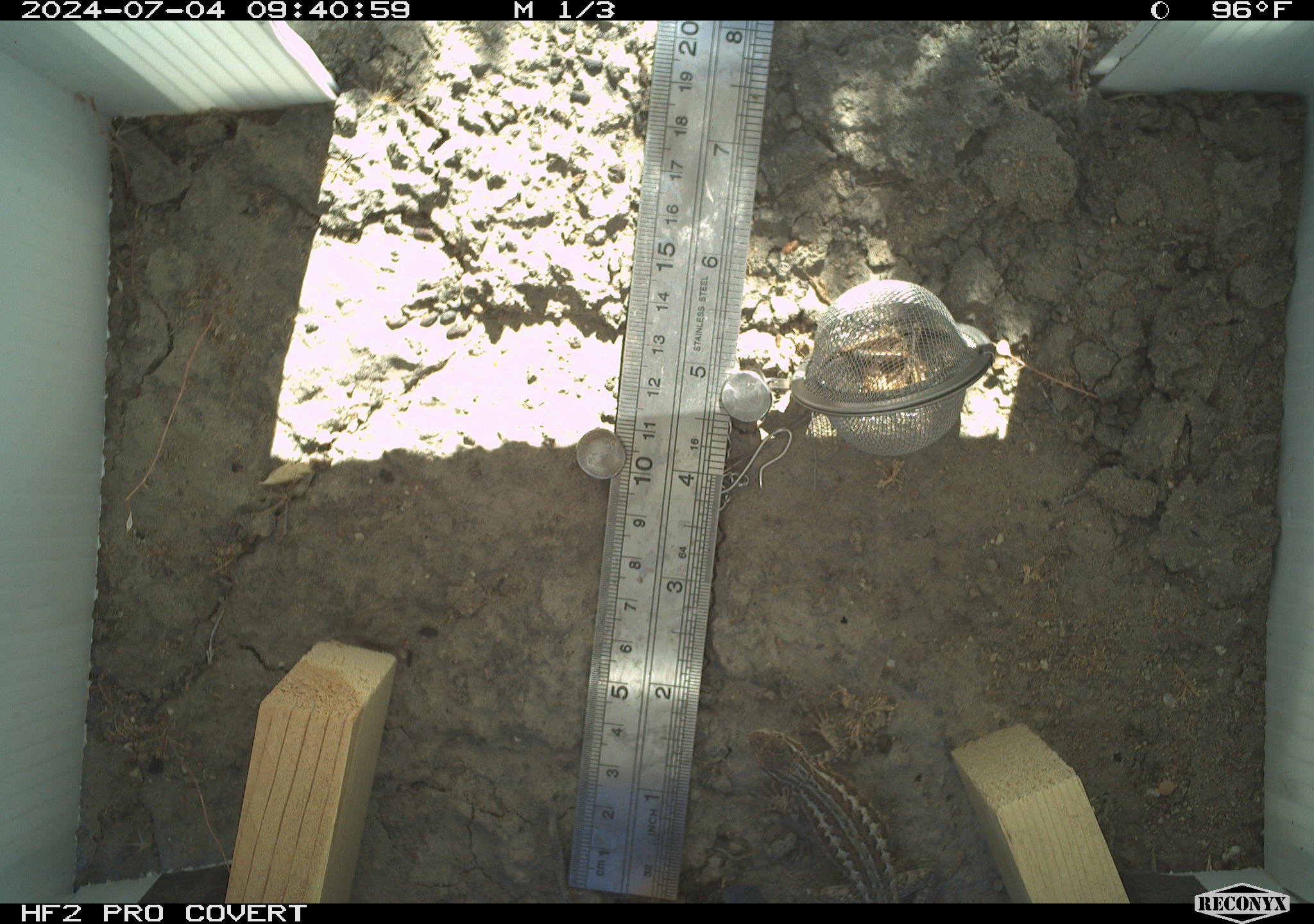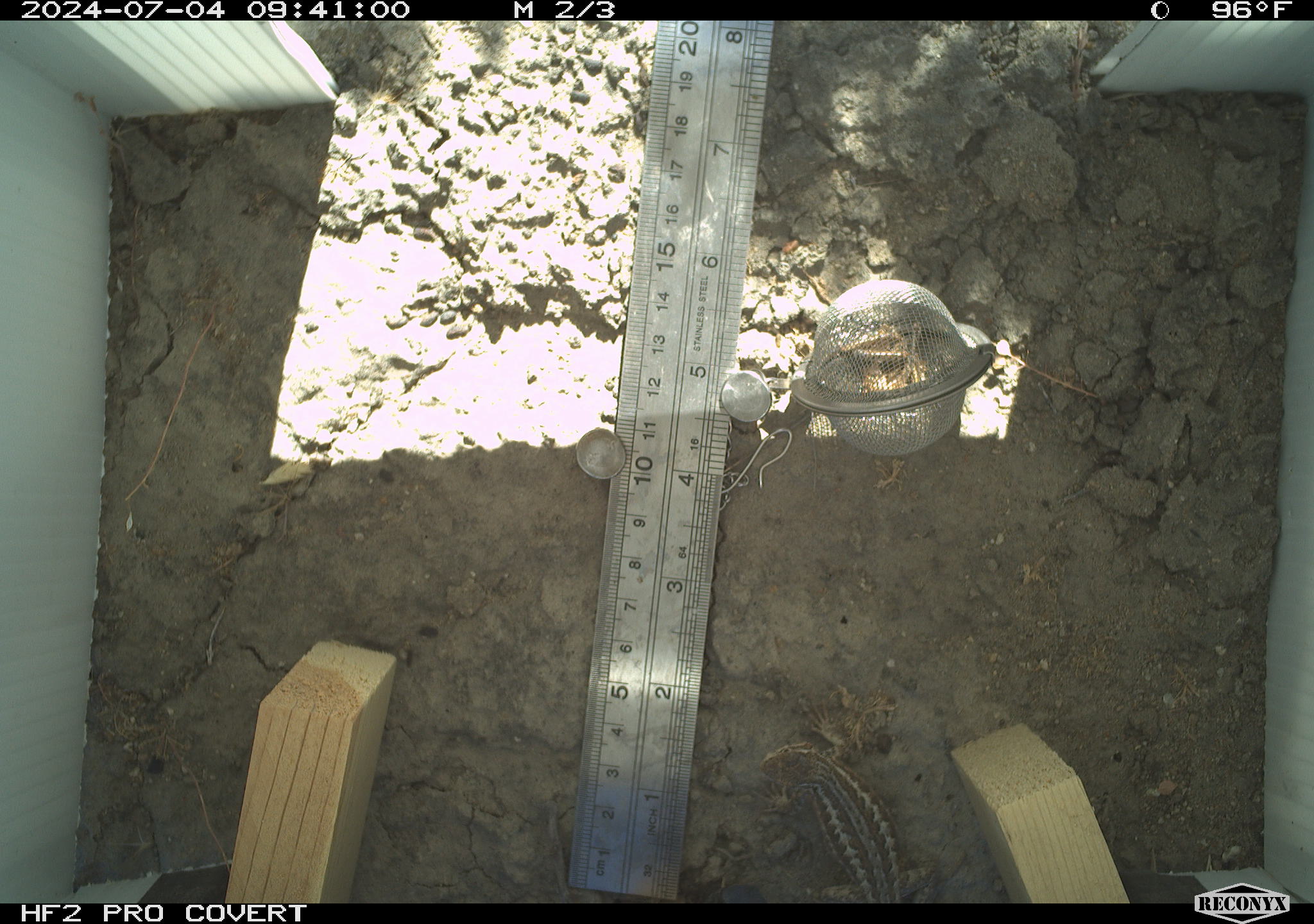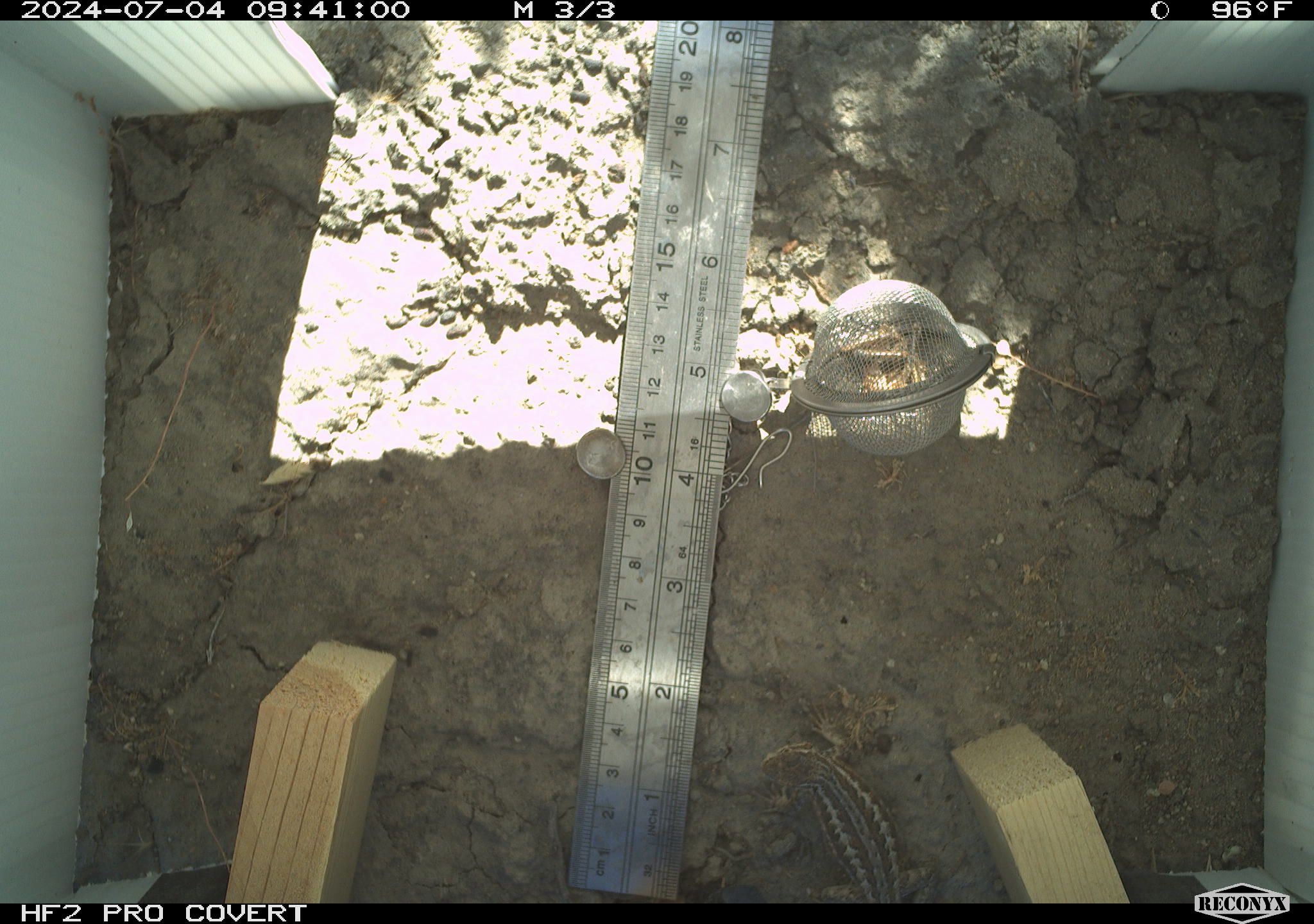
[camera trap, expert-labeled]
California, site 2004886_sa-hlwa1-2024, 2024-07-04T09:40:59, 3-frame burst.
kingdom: Animalia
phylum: Chordata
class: Reptilia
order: Squamata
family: Phrynosomatidae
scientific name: Phrynosomatidae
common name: phrynosomatid lizards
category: phrynosomatidae family